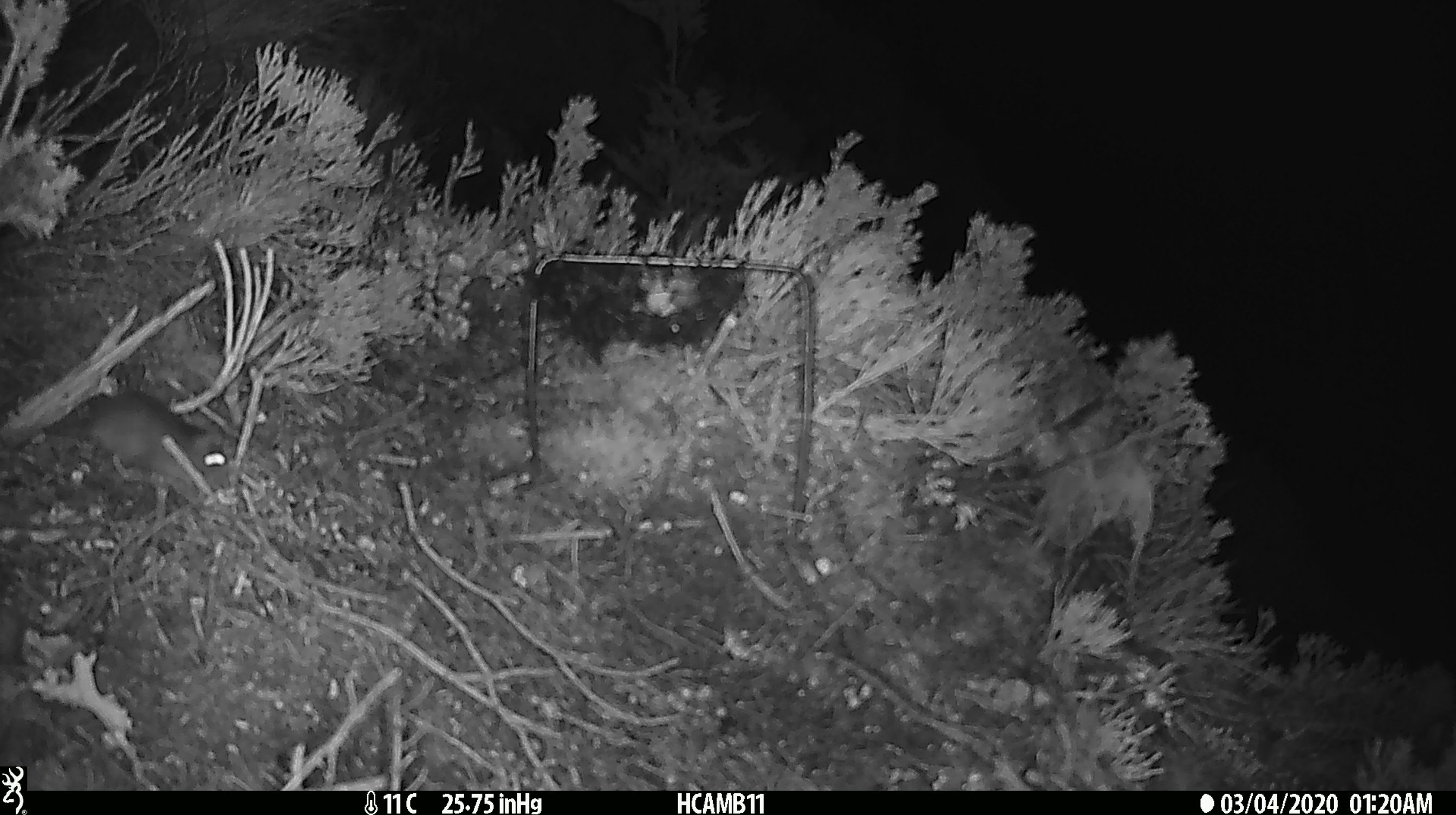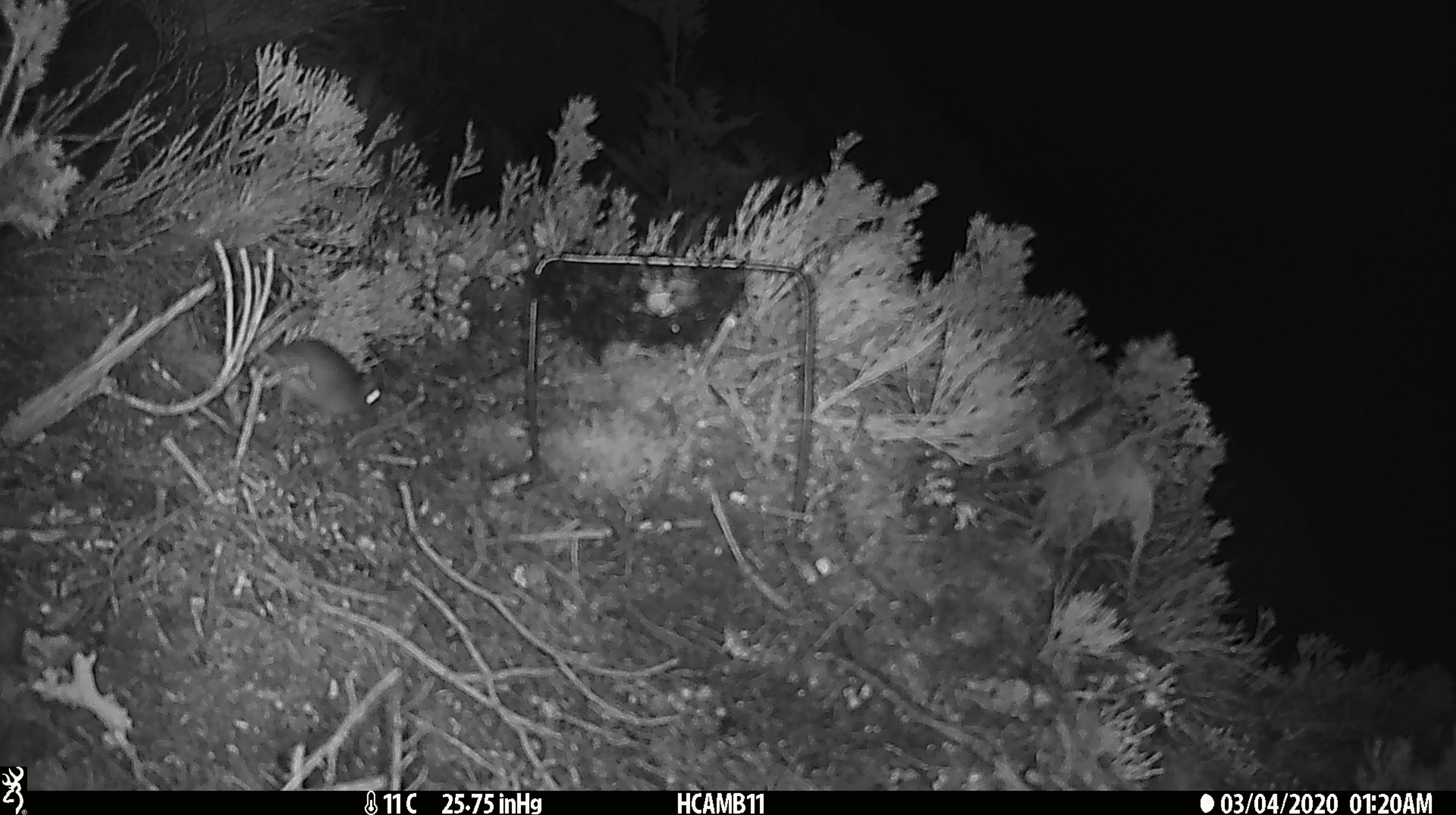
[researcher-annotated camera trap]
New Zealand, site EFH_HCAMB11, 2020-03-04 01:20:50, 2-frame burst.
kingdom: Animalia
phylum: Chordata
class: Mammalia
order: Rodentia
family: Muridae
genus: Mus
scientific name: Mus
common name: mouse